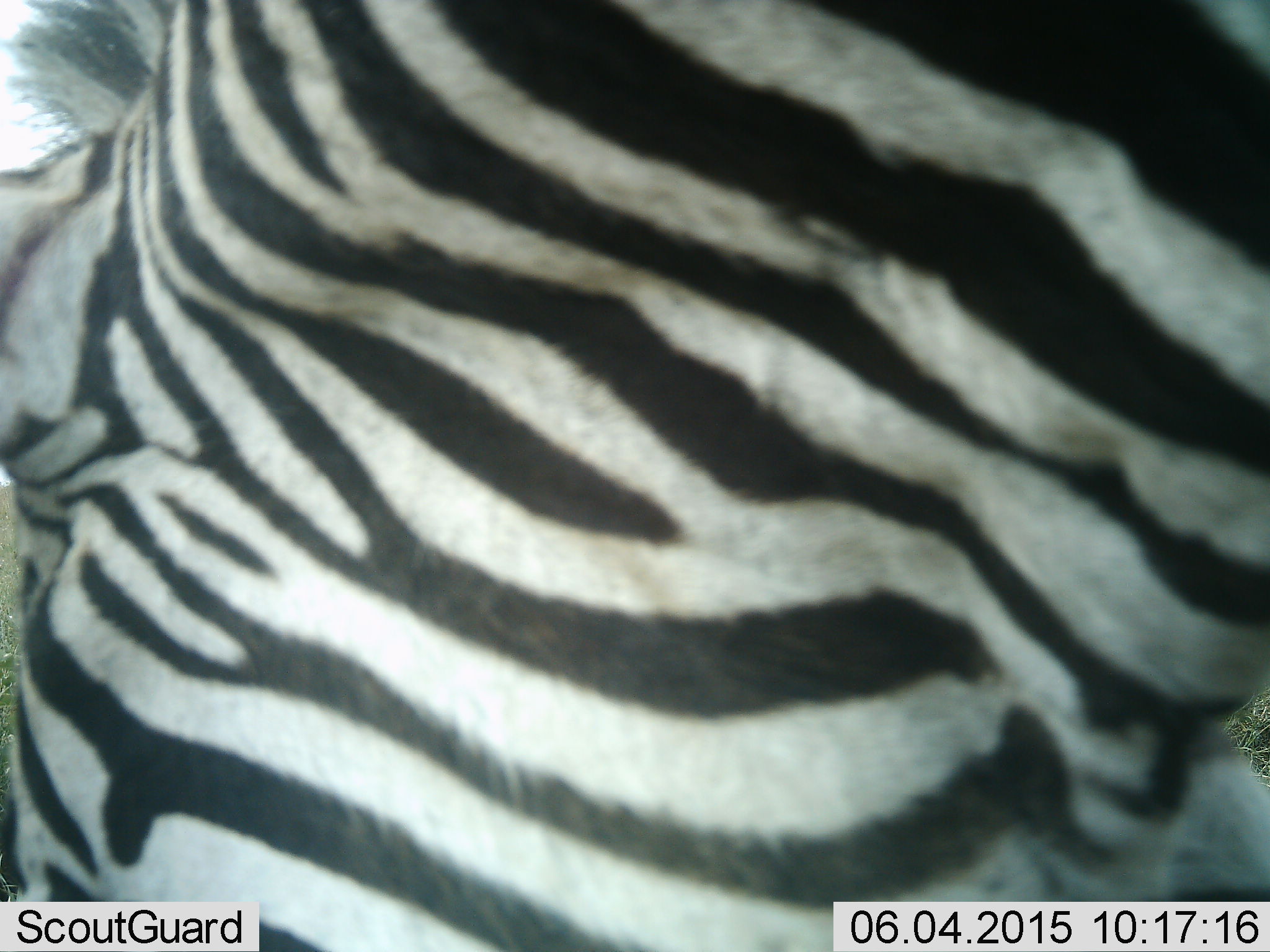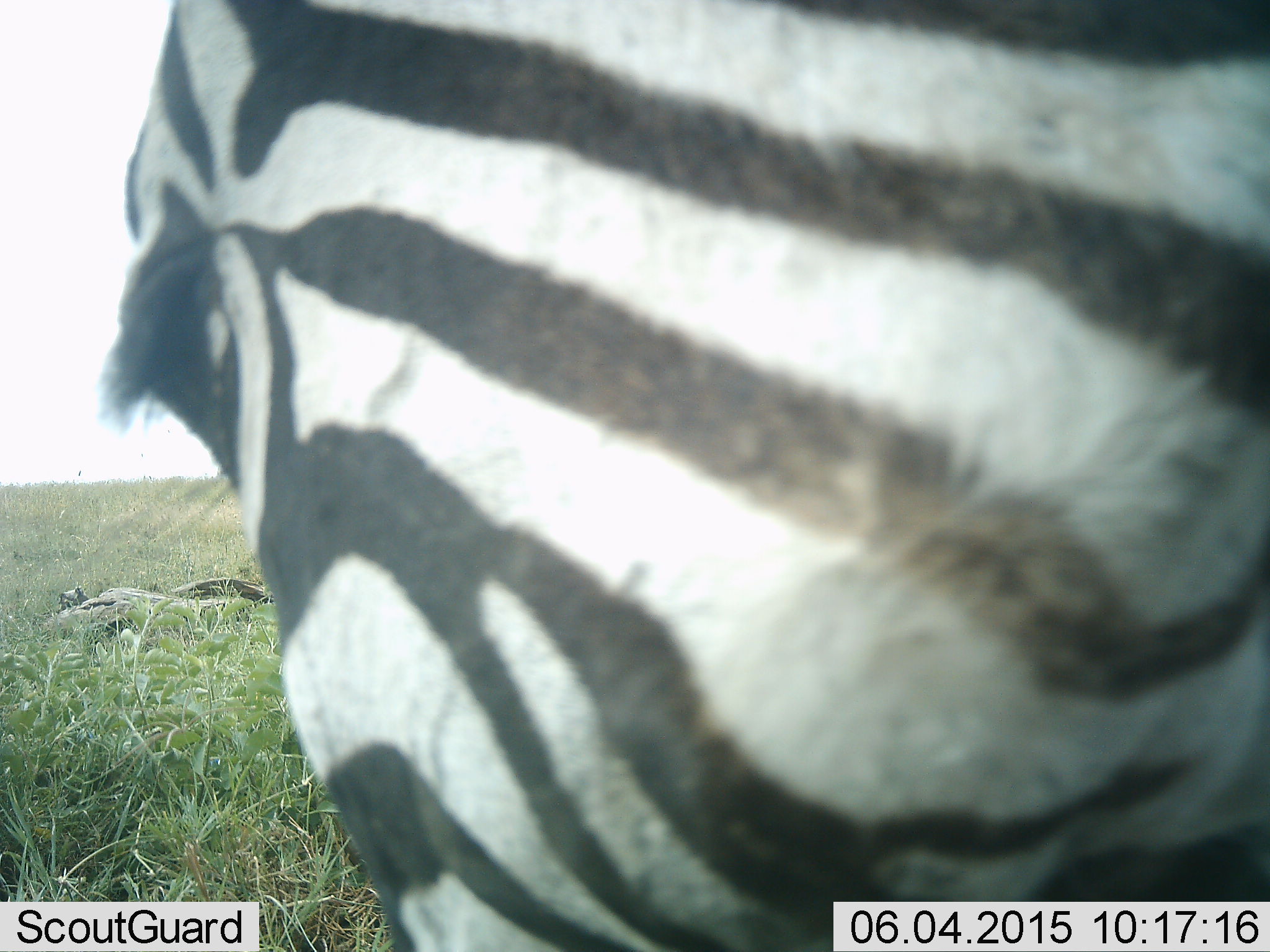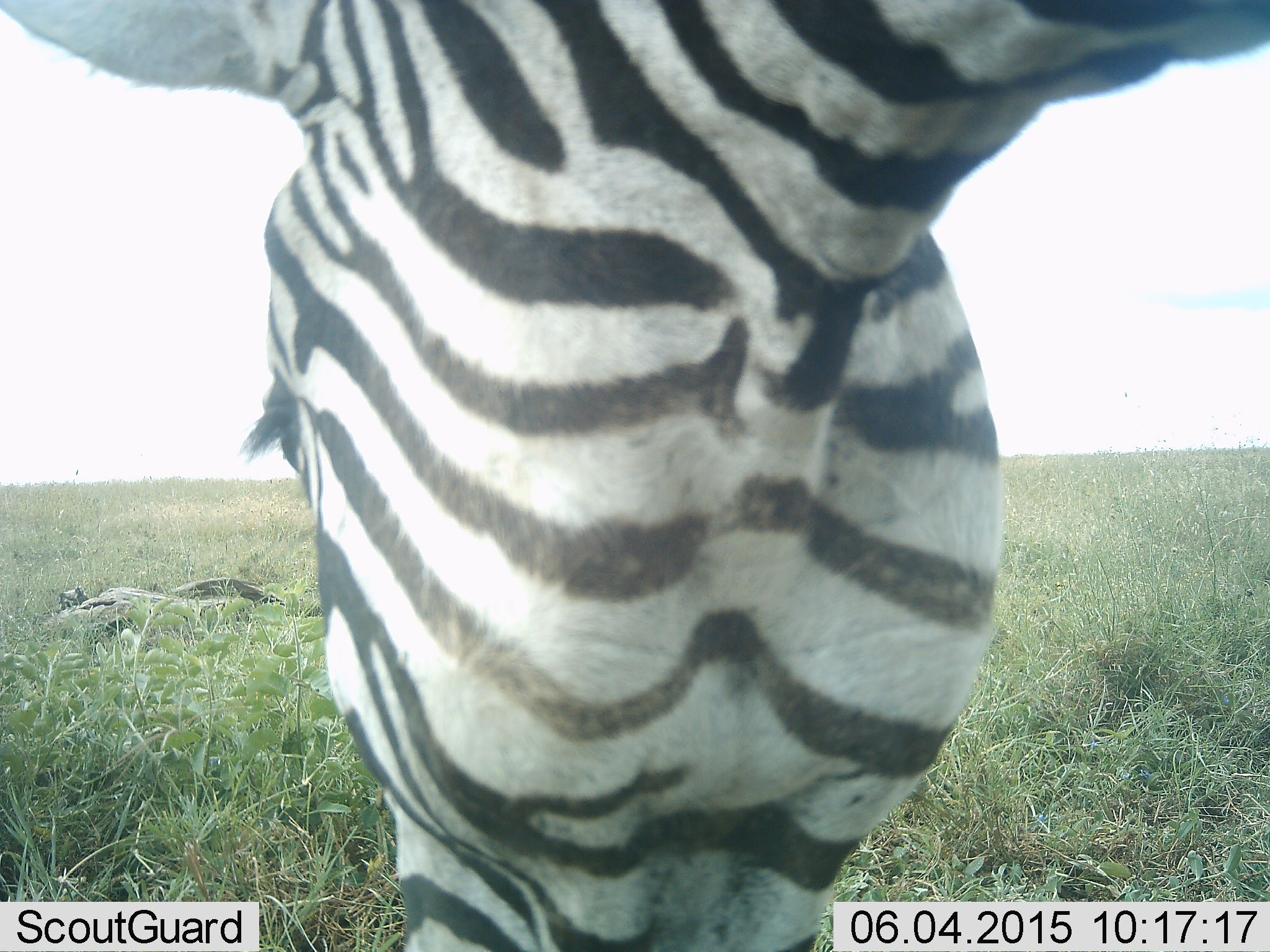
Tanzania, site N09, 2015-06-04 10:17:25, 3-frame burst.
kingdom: Animalia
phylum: Chordata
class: Mammalia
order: Perissodactyla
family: Equidae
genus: Equus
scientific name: Equus quagga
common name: plains zebra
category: zebra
Zebra (plains zebra) (Equus quagga), count 1. Behavior (volunteer vote fractions): standing 30%, resting 0%, moving 20%, interacting 0%. Young present (vote fraction): 0%. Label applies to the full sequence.